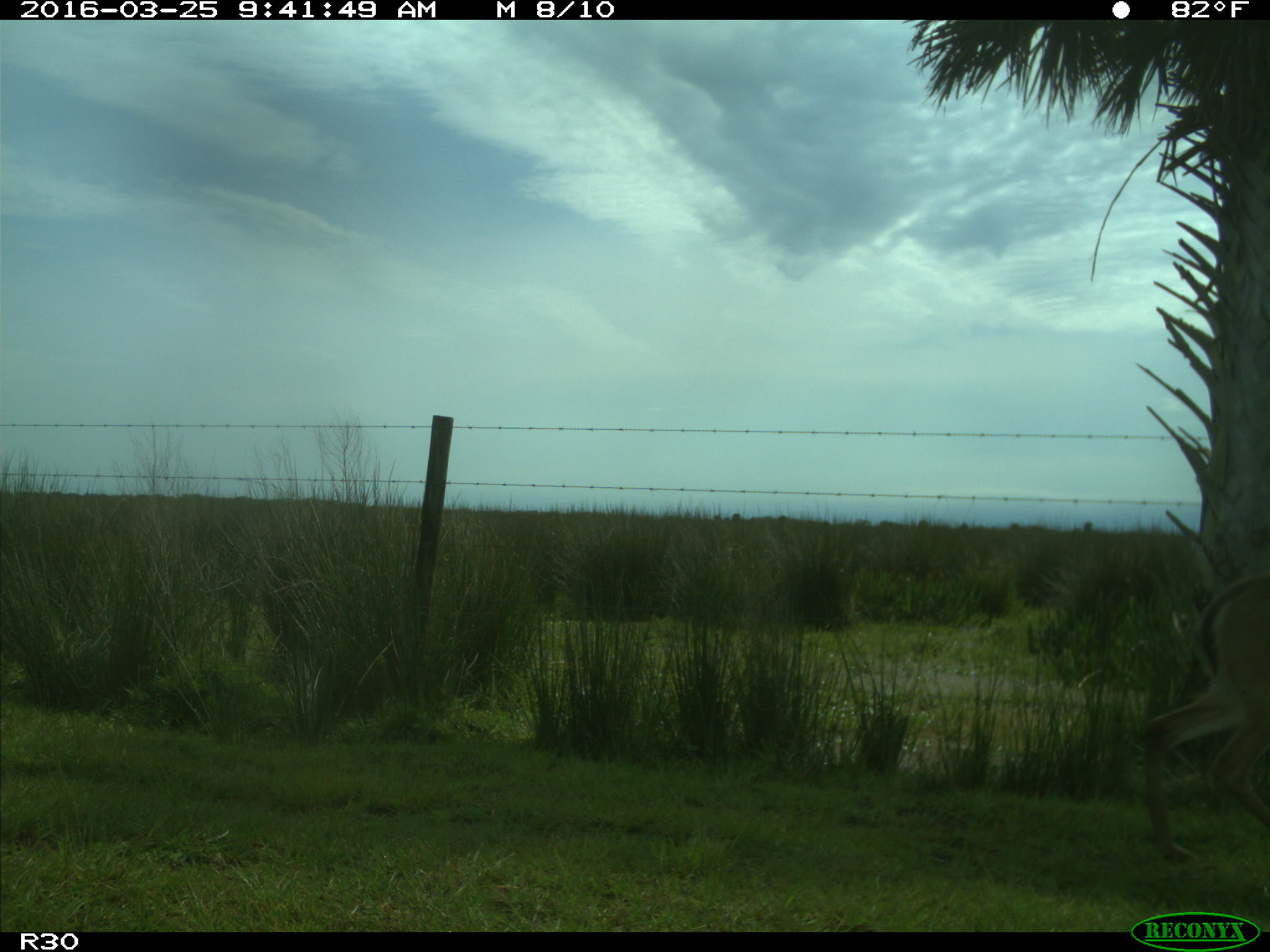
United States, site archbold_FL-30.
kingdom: Animalia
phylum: Chordata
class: Mammalia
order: Artiodactyla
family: Cervidae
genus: Odocoileus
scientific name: Odocoileus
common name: deer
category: unidentified deer